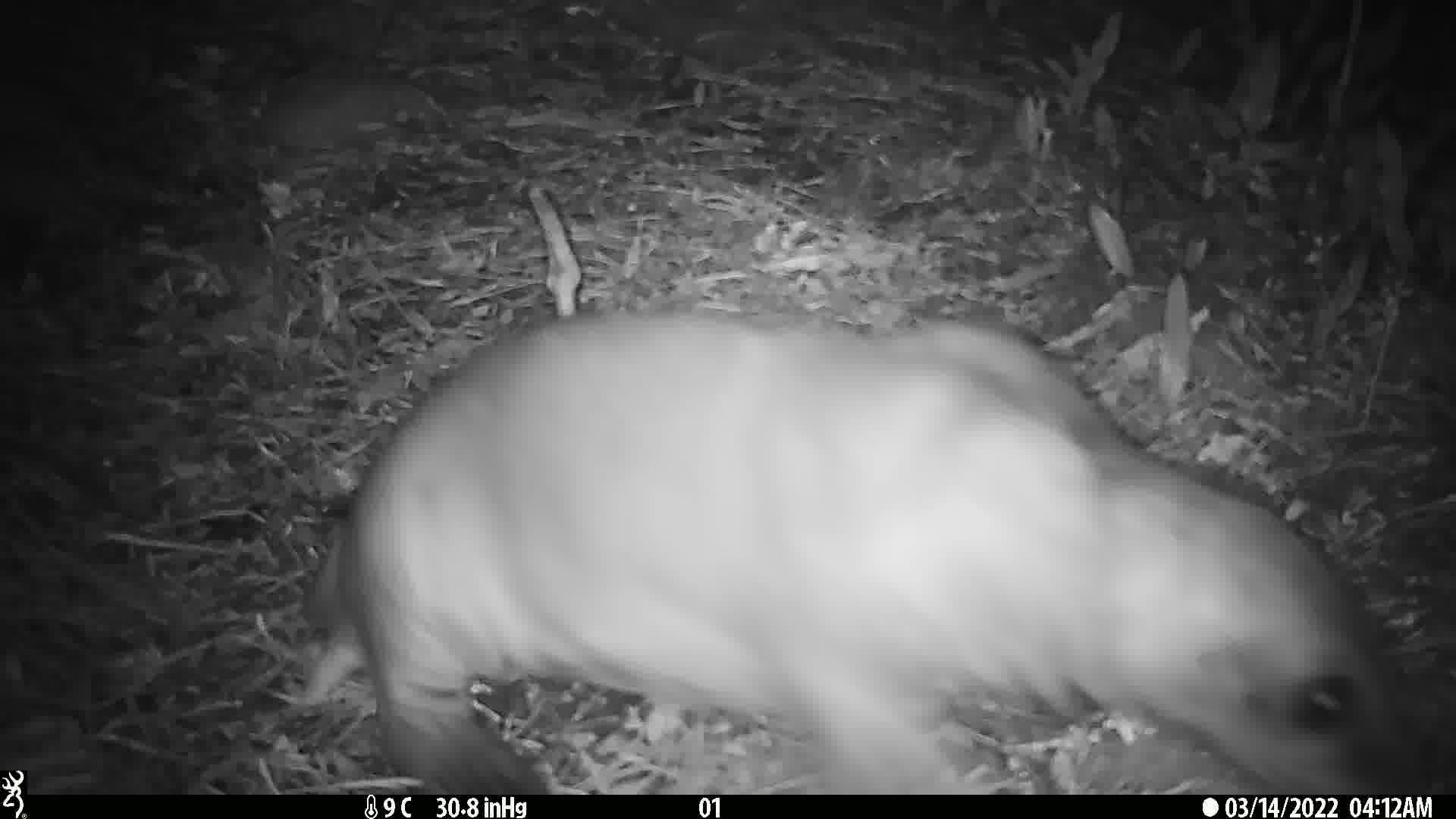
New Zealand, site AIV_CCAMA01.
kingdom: Animalia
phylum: Chordata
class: Mammalia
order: Carnivora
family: Otariidae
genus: Phocarctos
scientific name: Phocarctos hookeri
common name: new zealand sea lion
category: sealion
Sealion (new zealand sea lion) (Phocarctos hookeri).